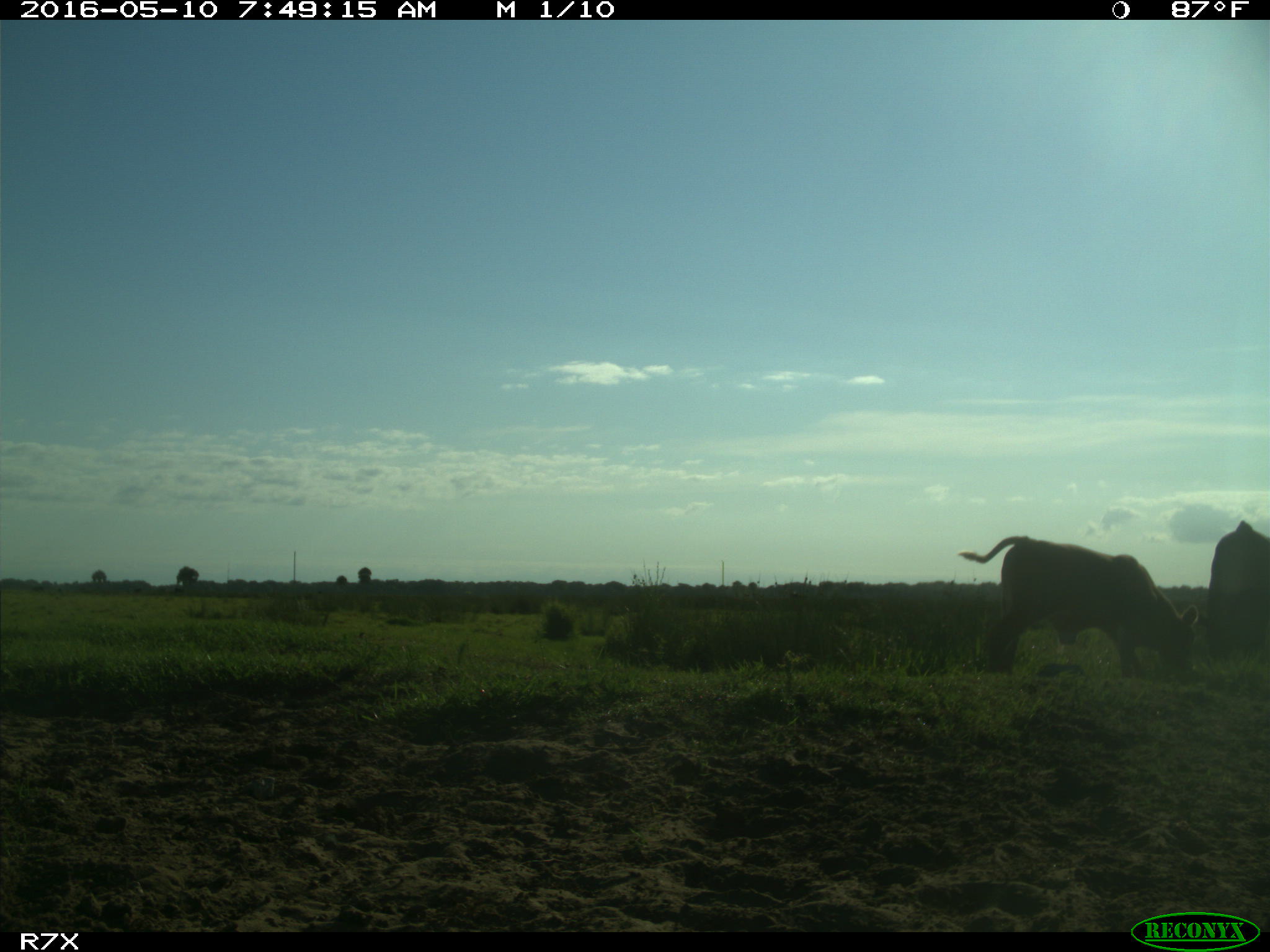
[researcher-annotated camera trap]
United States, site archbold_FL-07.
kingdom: Animalia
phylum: Chordata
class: Mammalia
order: Artiodactyla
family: Bovidae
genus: Bos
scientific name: Bos taurus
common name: domestic cow